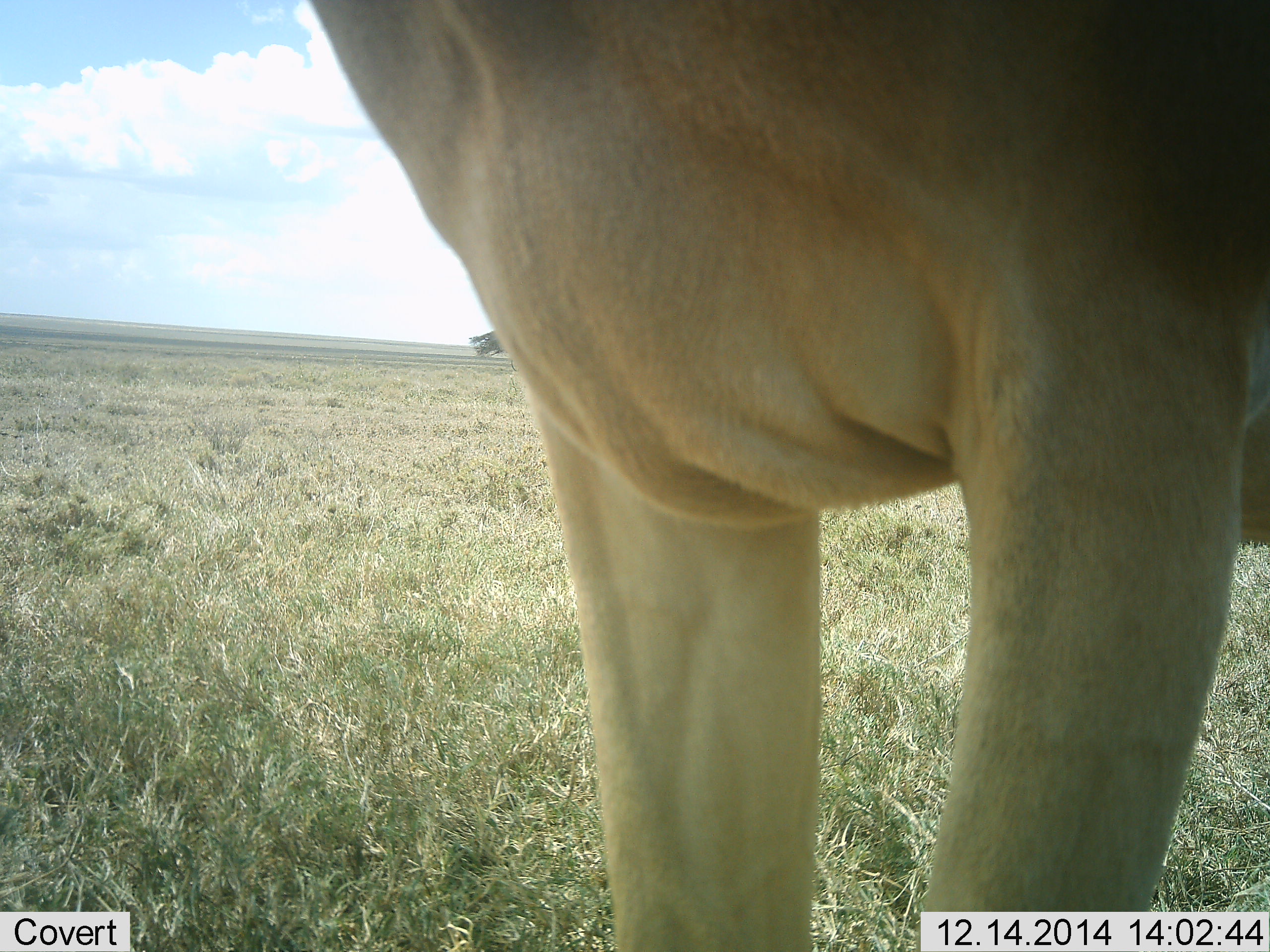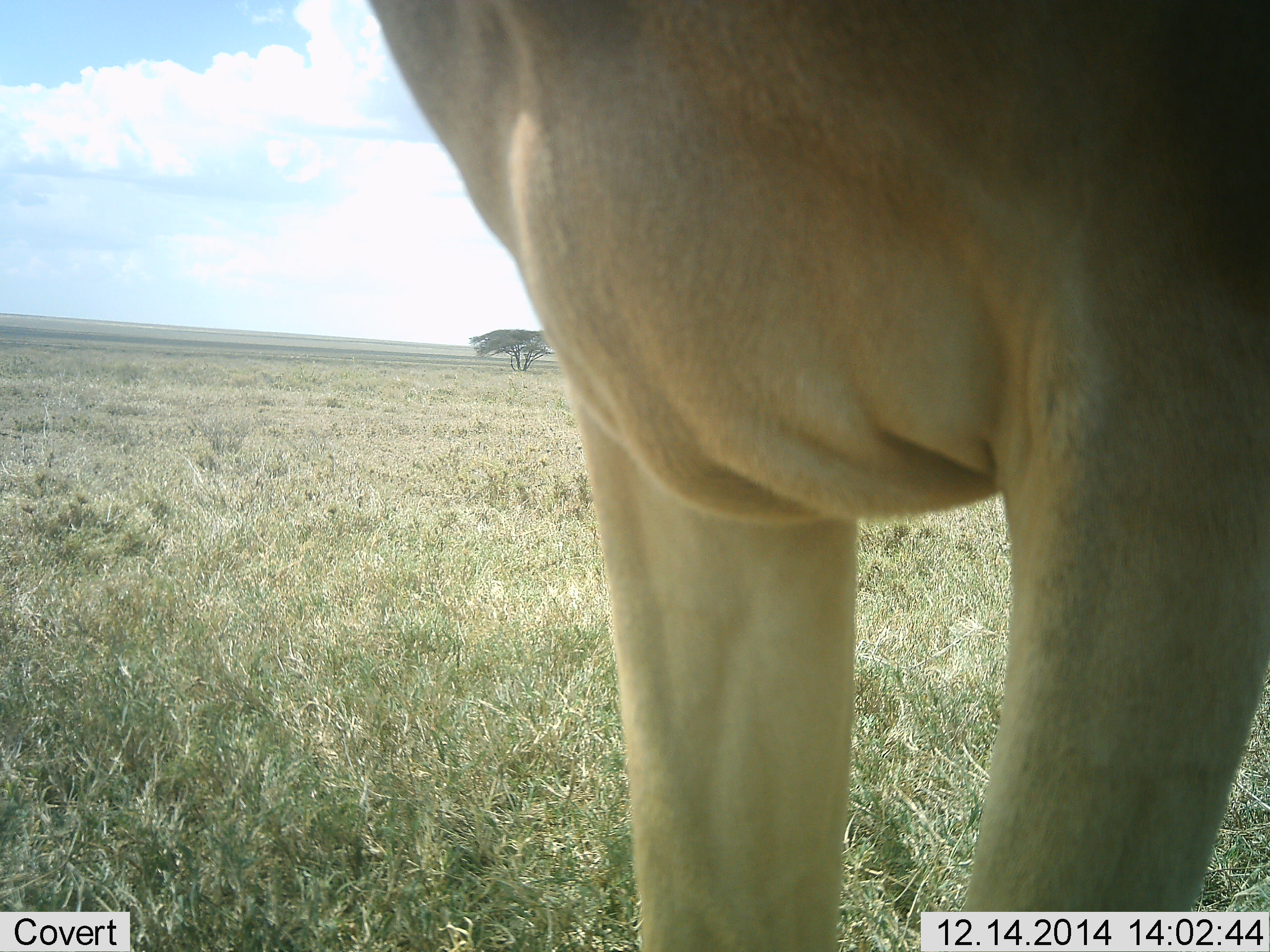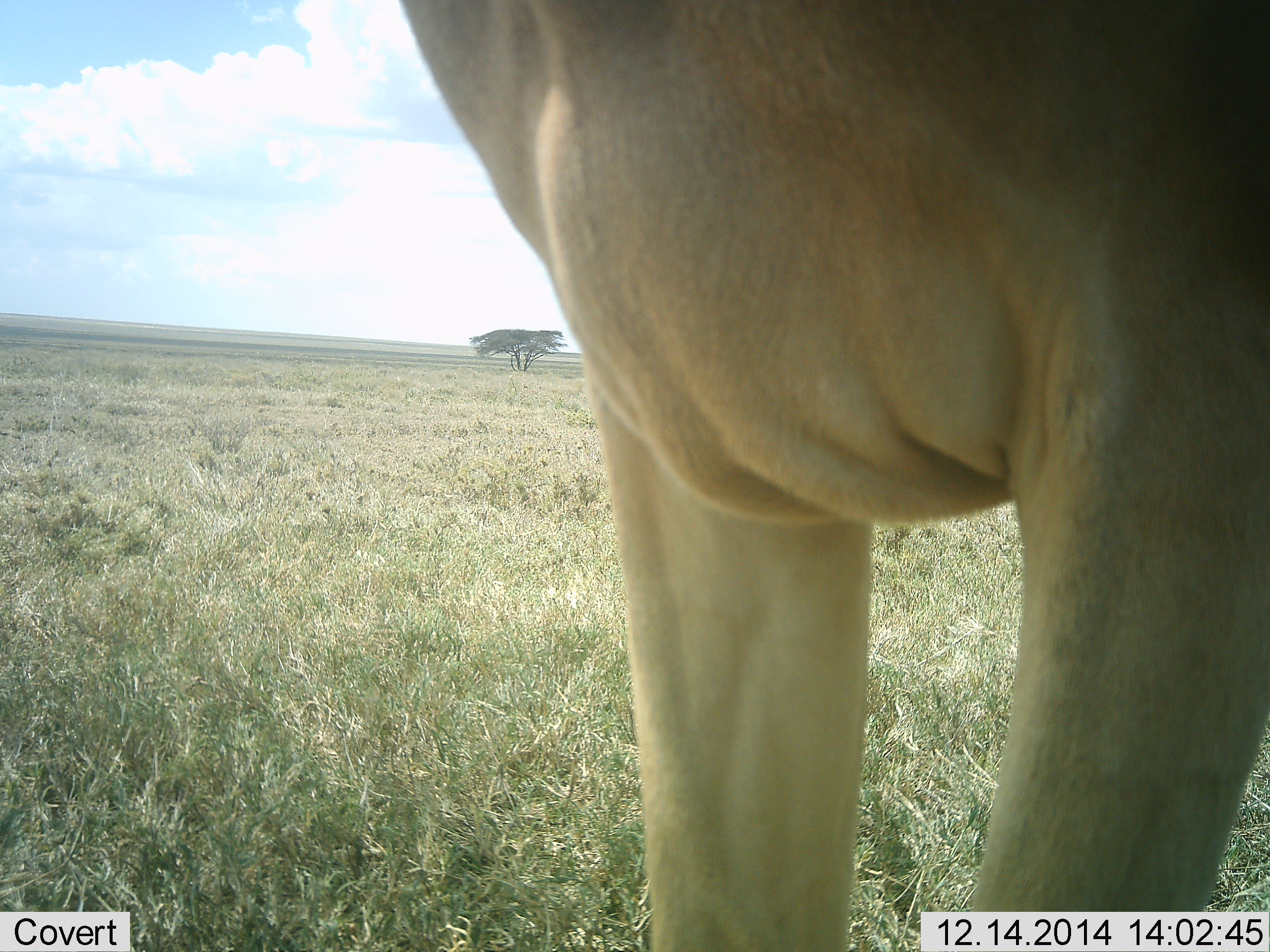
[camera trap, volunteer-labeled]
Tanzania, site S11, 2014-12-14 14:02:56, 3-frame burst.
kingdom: Animalia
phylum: Chordata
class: Mammalia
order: Artiodactyla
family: Bovidae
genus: Alcelaphus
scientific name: Alcelaphus buselaphus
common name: hartebeest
Hartebeest (Alcelaphus buselaphus), count 1. Behavior (volunteer vote fractions): standing 100%, resting 0%, moving 0%, interacting 0%. Young present (vote fraction): 0%. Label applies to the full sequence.